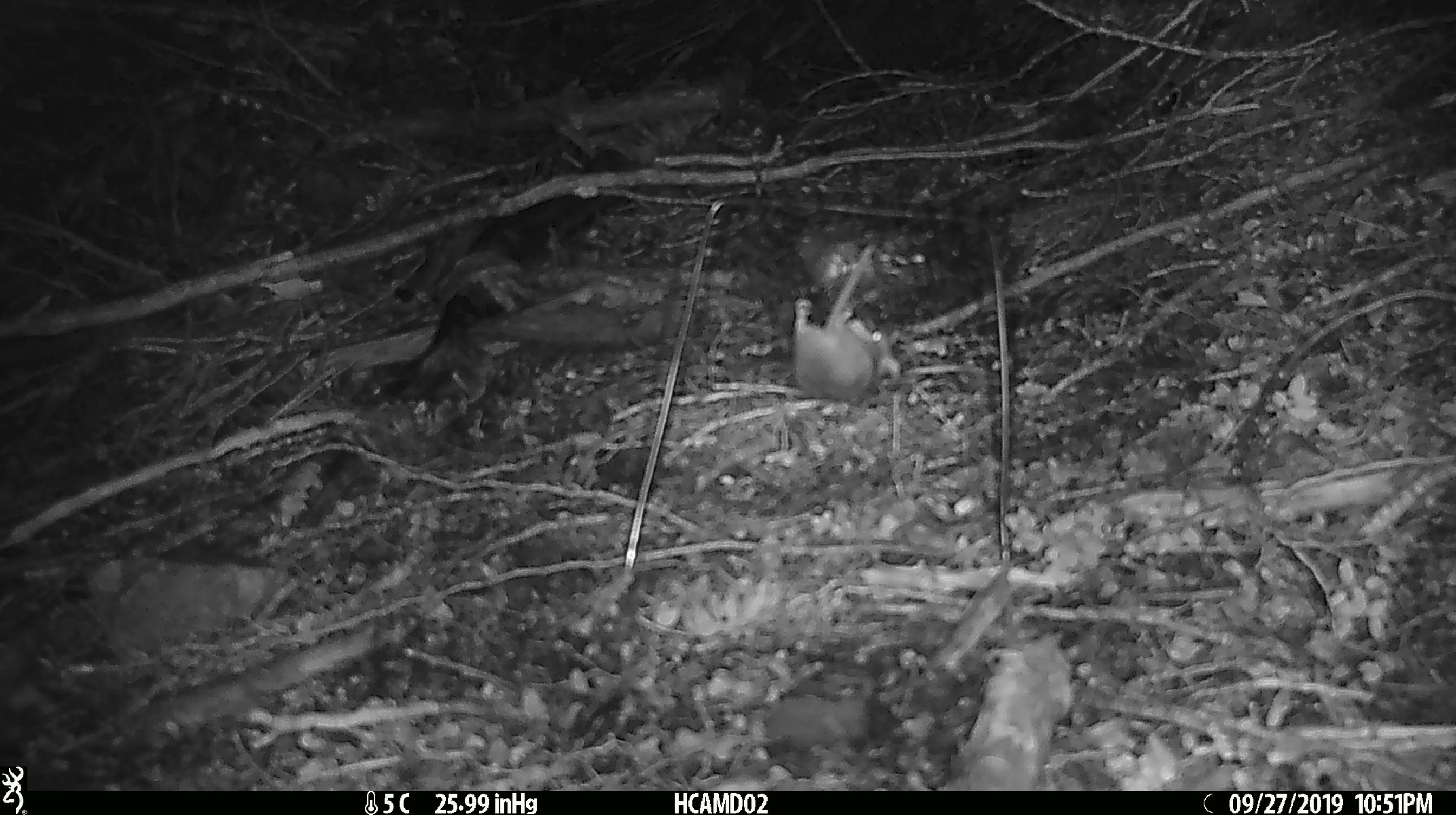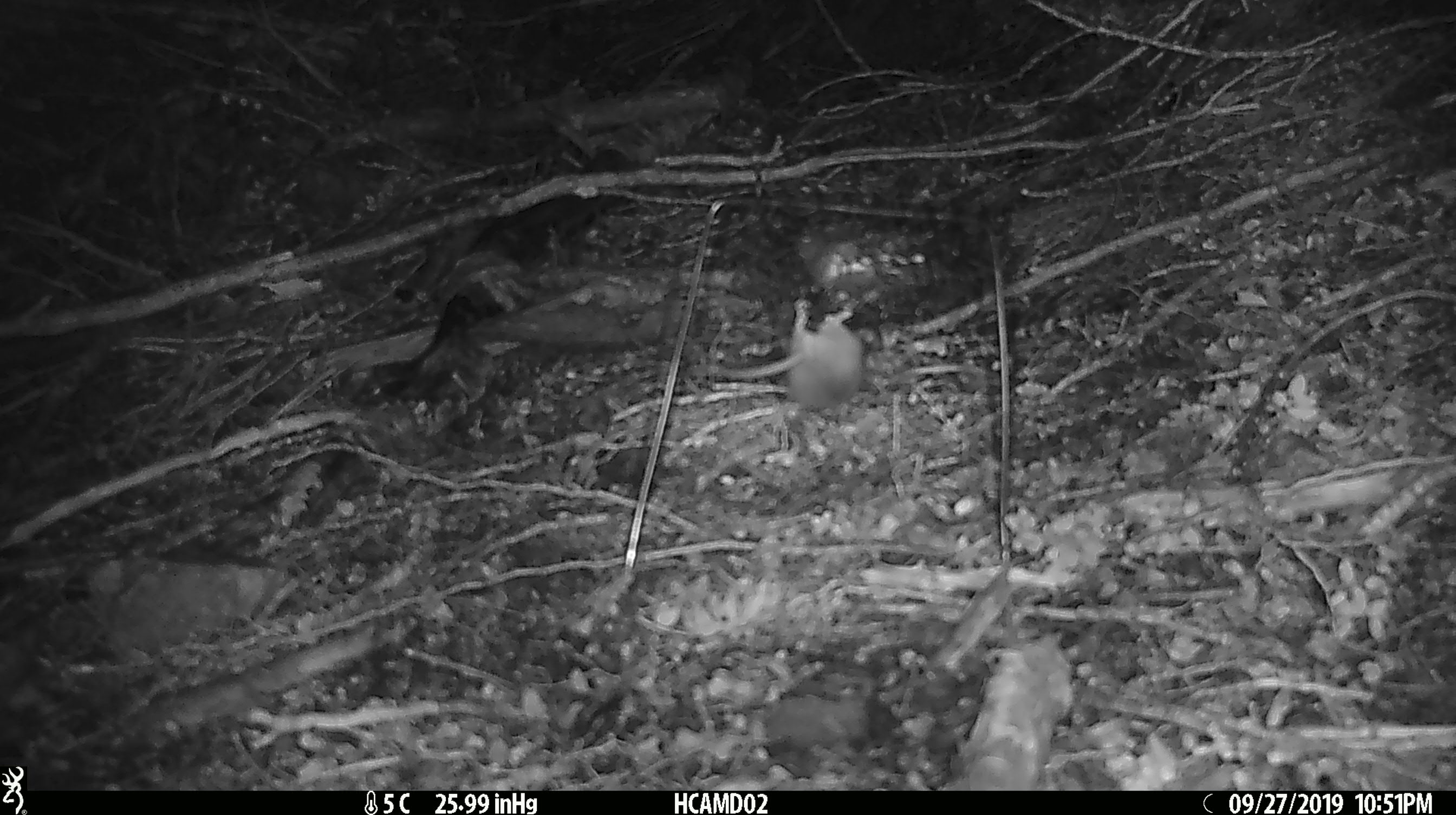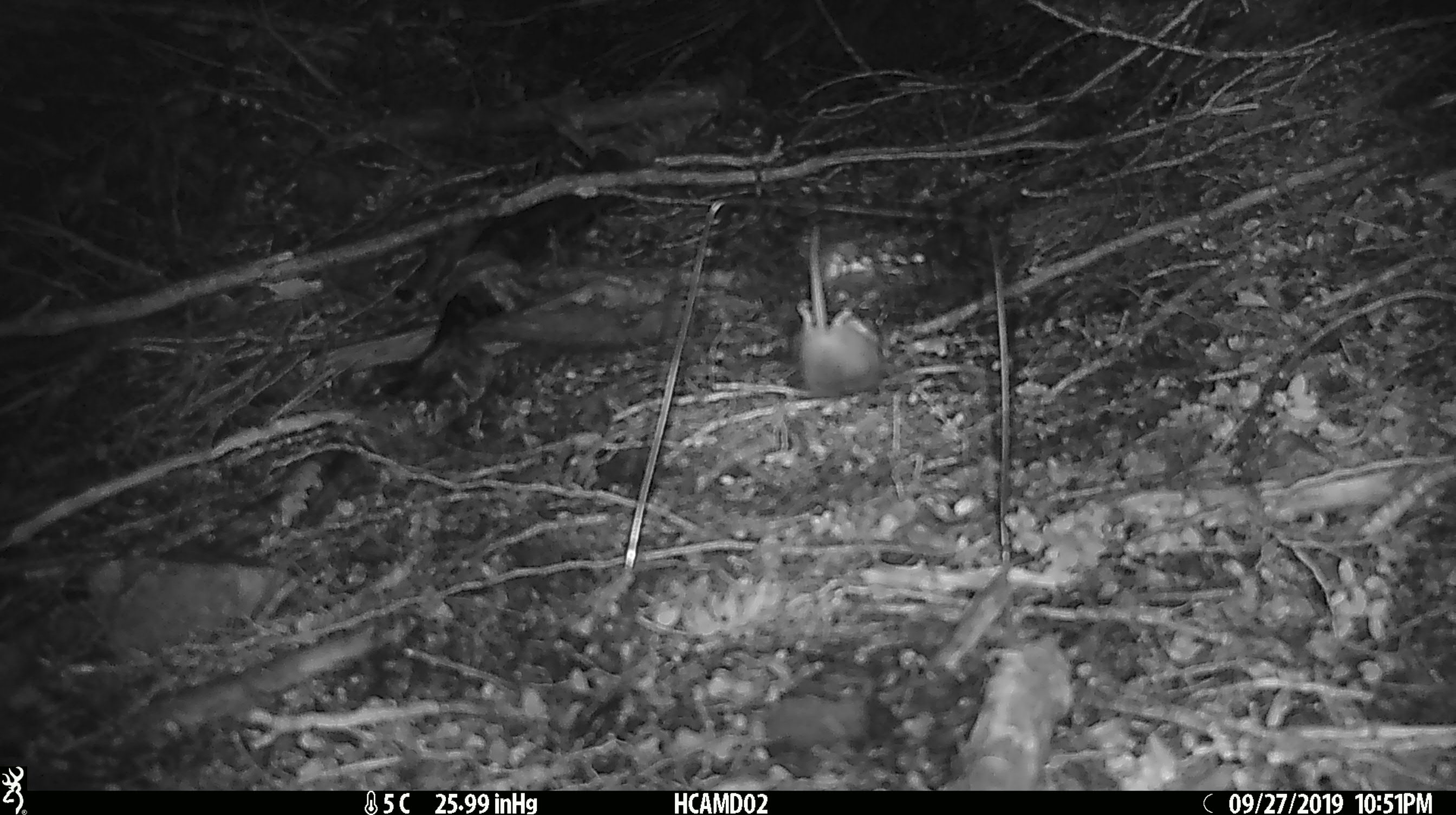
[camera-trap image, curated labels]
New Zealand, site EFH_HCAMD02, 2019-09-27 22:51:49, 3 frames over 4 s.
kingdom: Animalia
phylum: Chordata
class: Mammalia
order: Rodentia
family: Muridae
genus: Mus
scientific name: Mus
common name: mouse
Mouse (Mus).